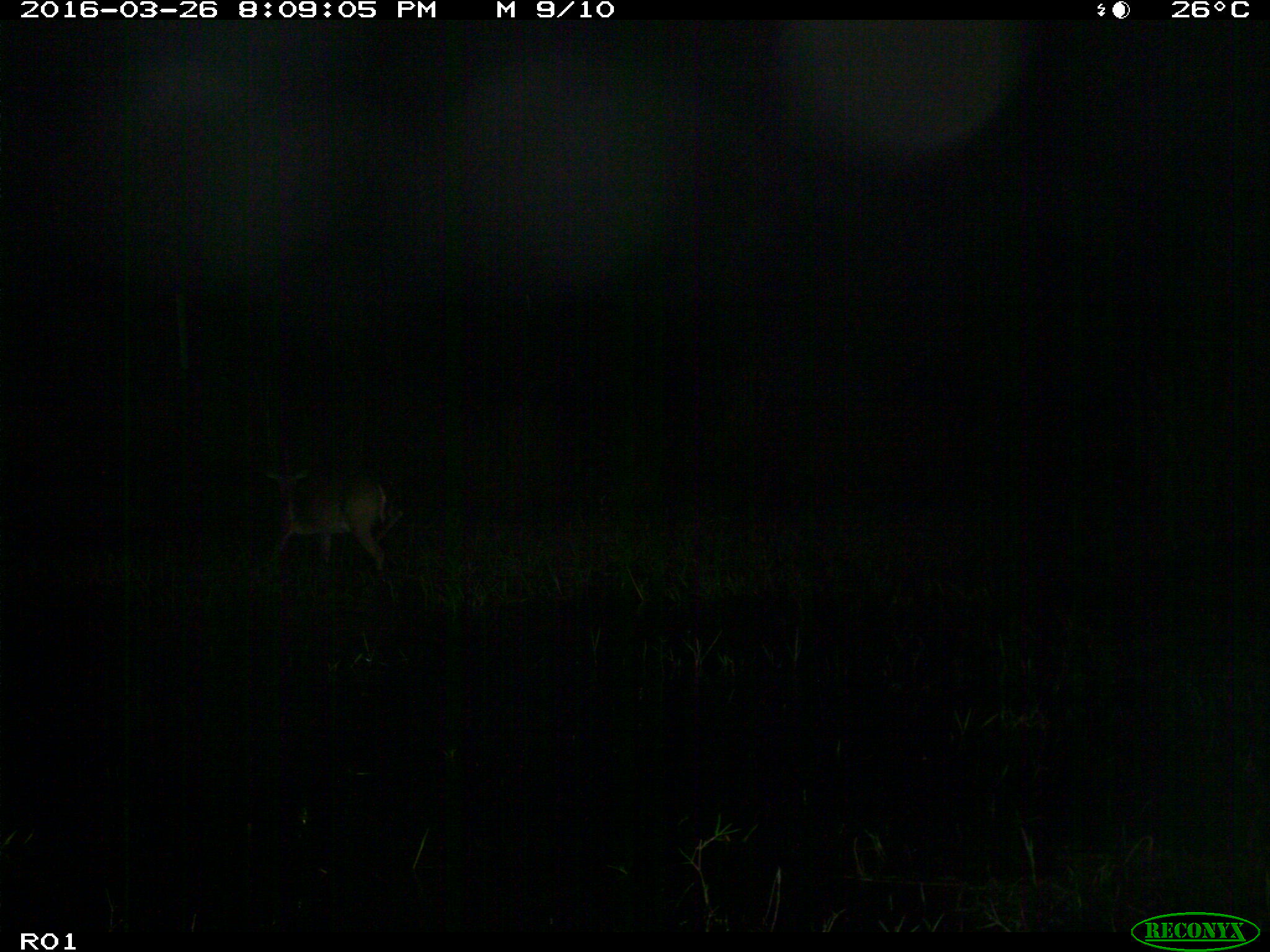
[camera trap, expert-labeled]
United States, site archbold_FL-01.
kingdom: Animalia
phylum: Chordata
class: Mammalia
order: Artiodactyla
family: Cervidae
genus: Odocoileus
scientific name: Odocoileus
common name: deer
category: unidentified deer